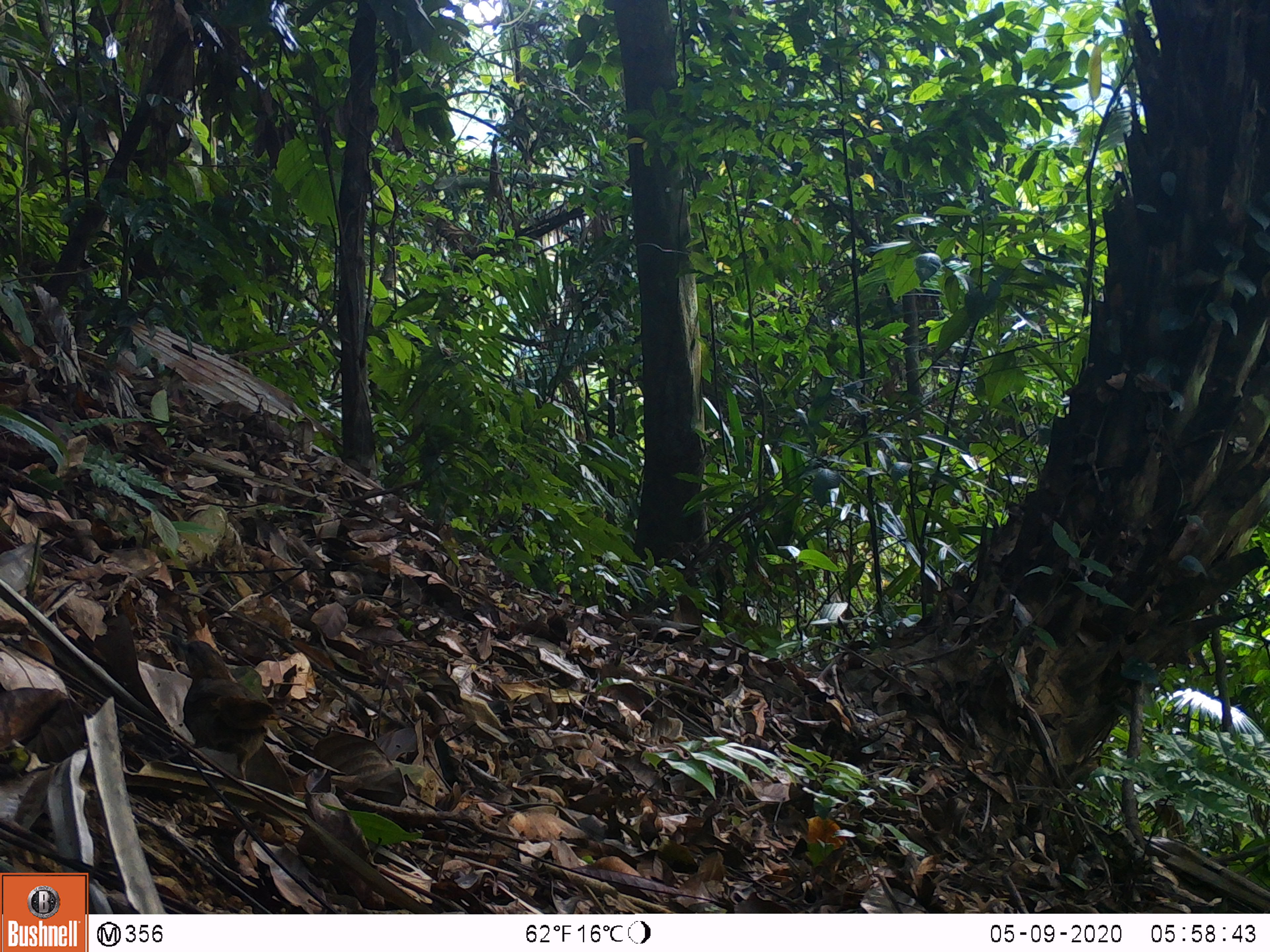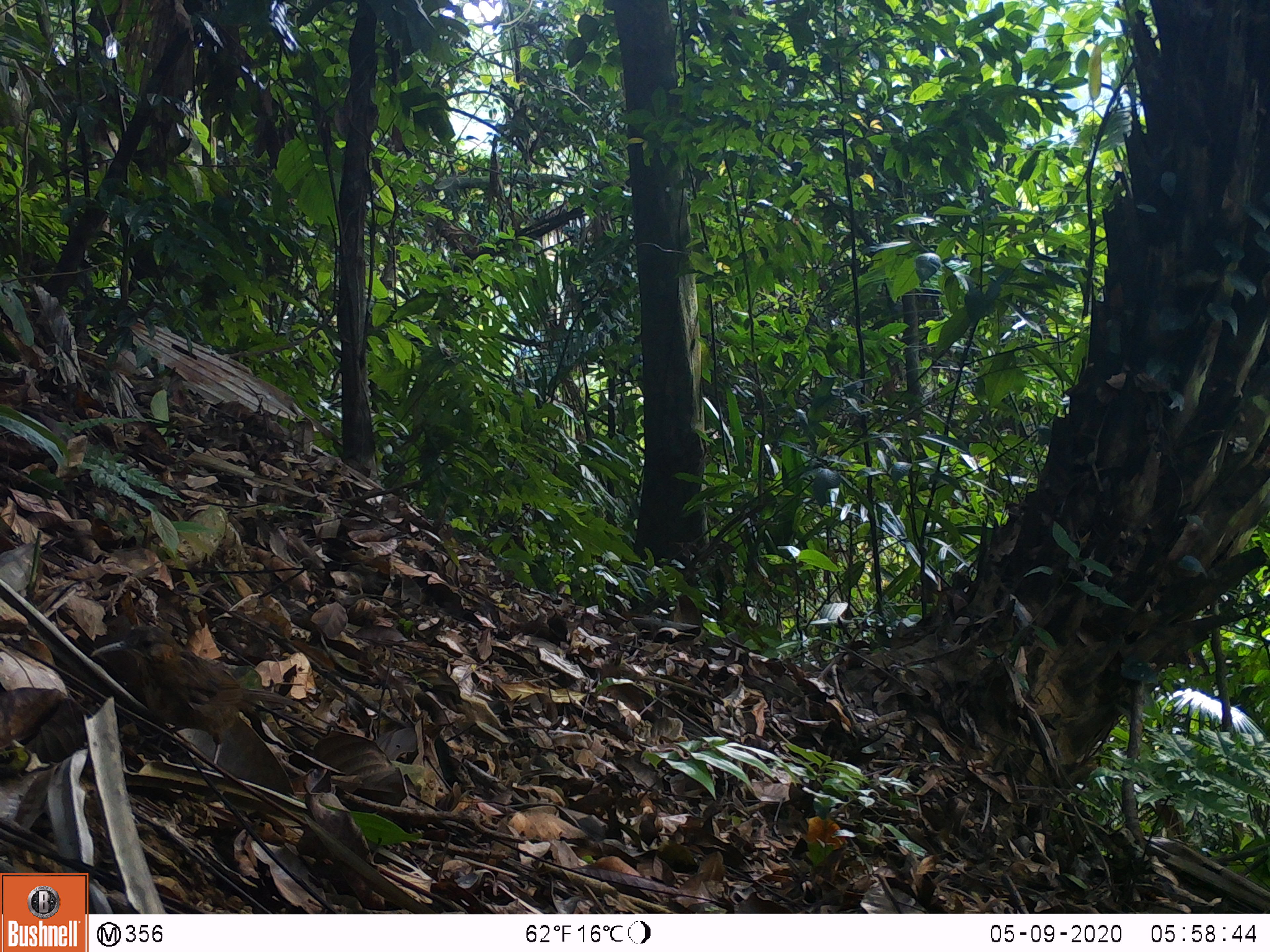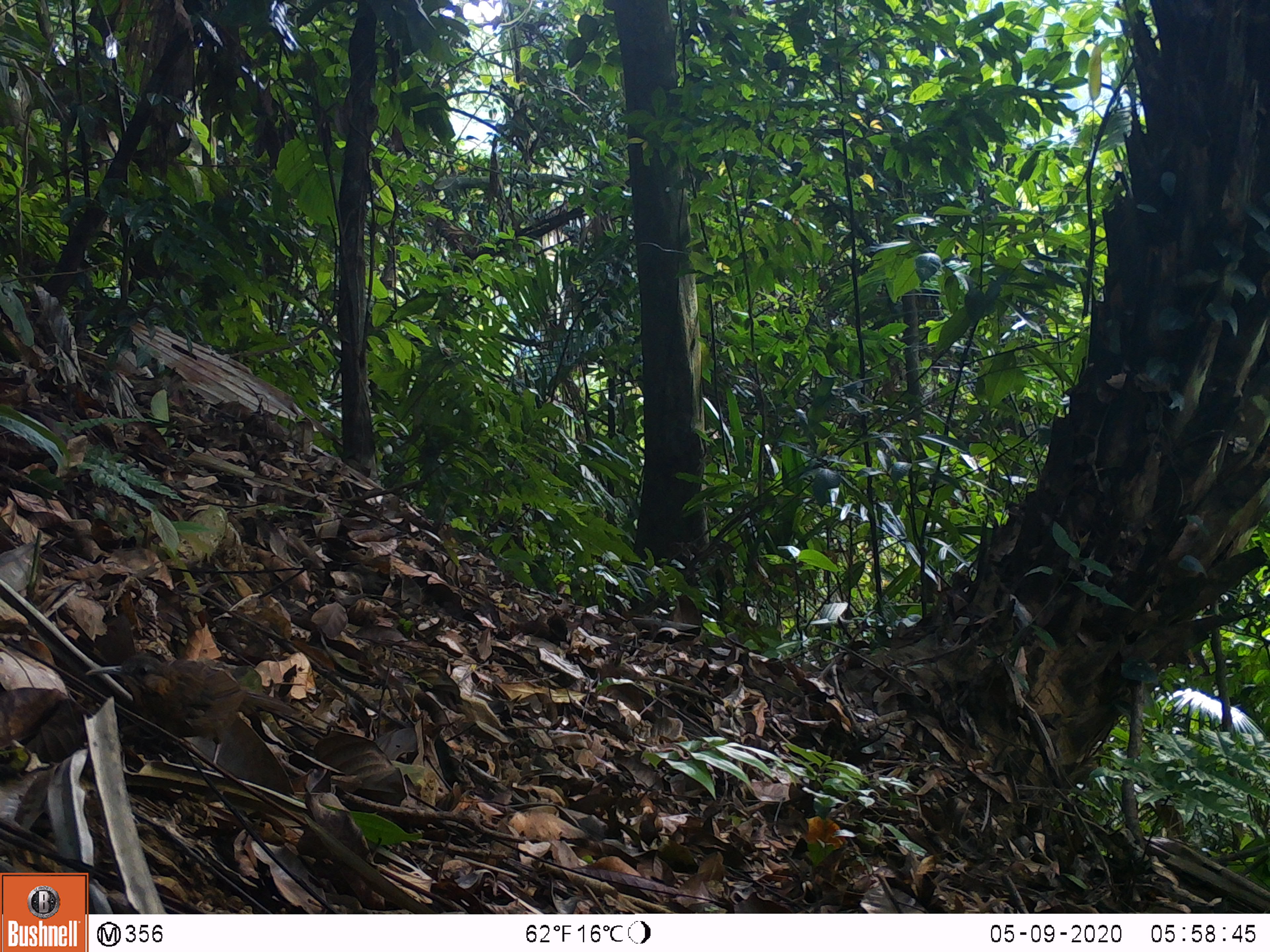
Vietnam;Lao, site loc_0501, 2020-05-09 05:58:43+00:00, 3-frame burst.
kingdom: Animalia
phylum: Chordata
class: Aves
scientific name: Aves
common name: bird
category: unidentified bird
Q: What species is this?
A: Unidentified bird (bird) (Aves).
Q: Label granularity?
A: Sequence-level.